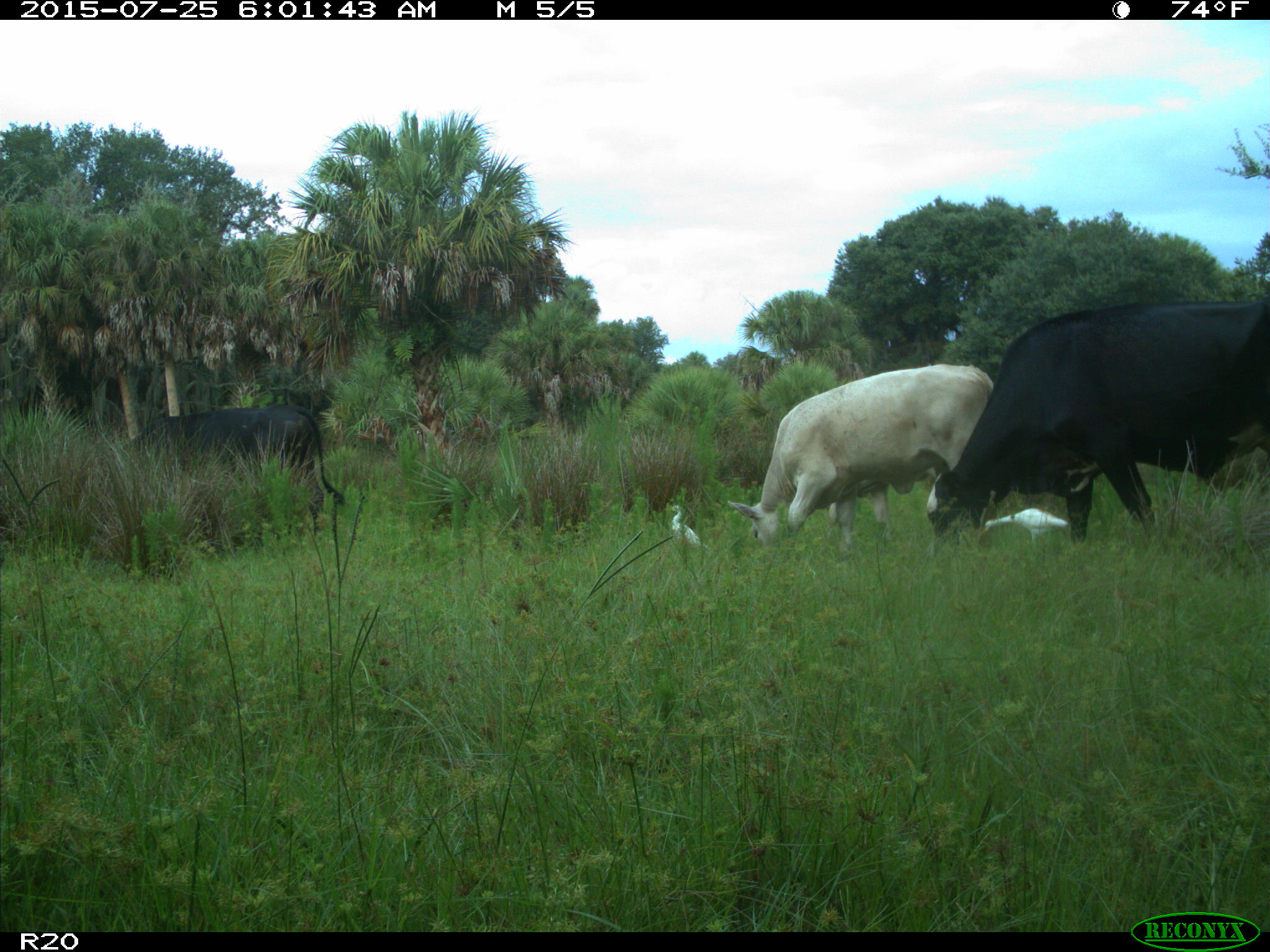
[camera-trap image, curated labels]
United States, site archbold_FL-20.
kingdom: Animalia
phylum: Chordata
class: Mammalia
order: Artiodactyla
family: Bovidae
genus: Bos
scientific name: Bos taurus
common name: domestic cow